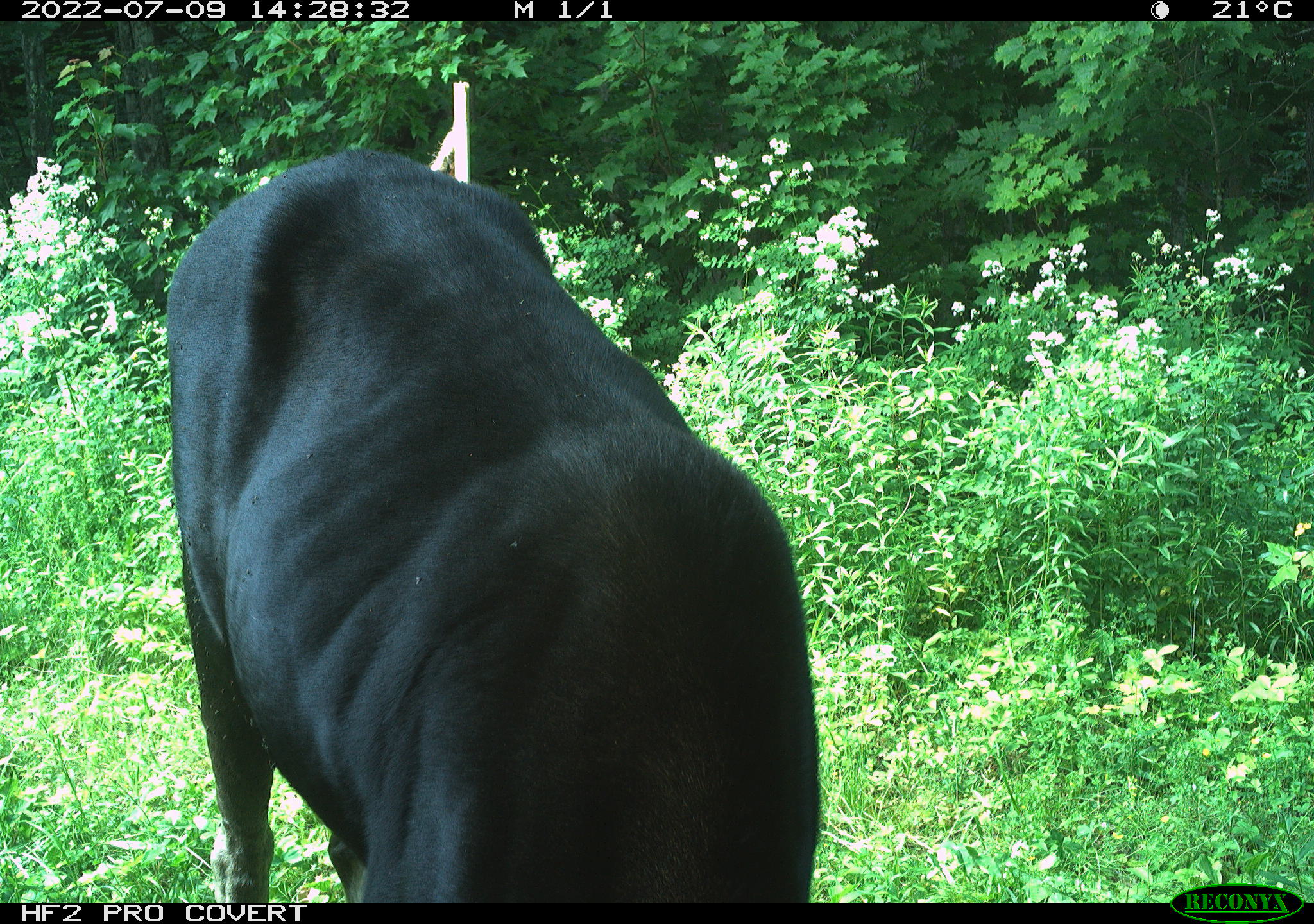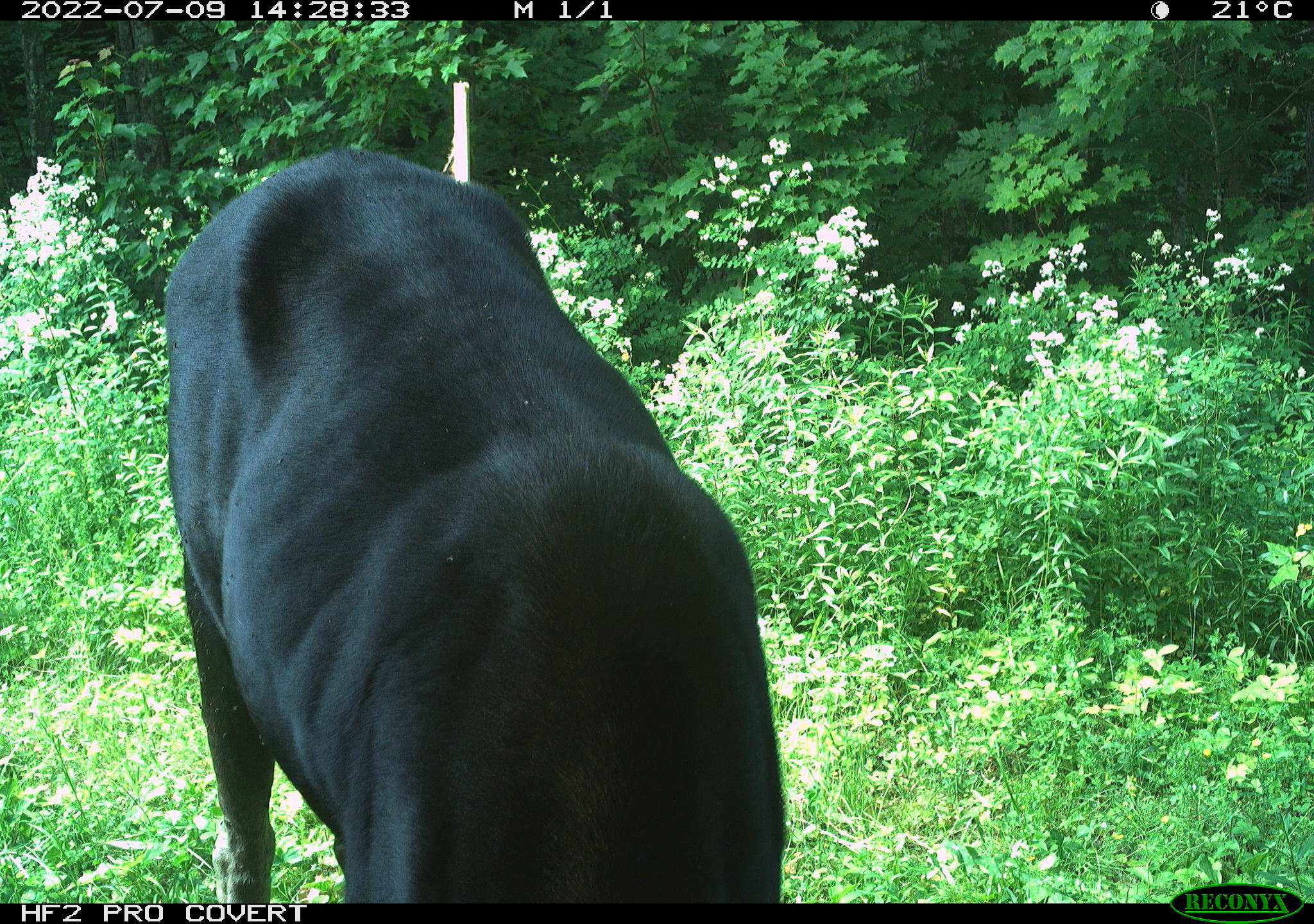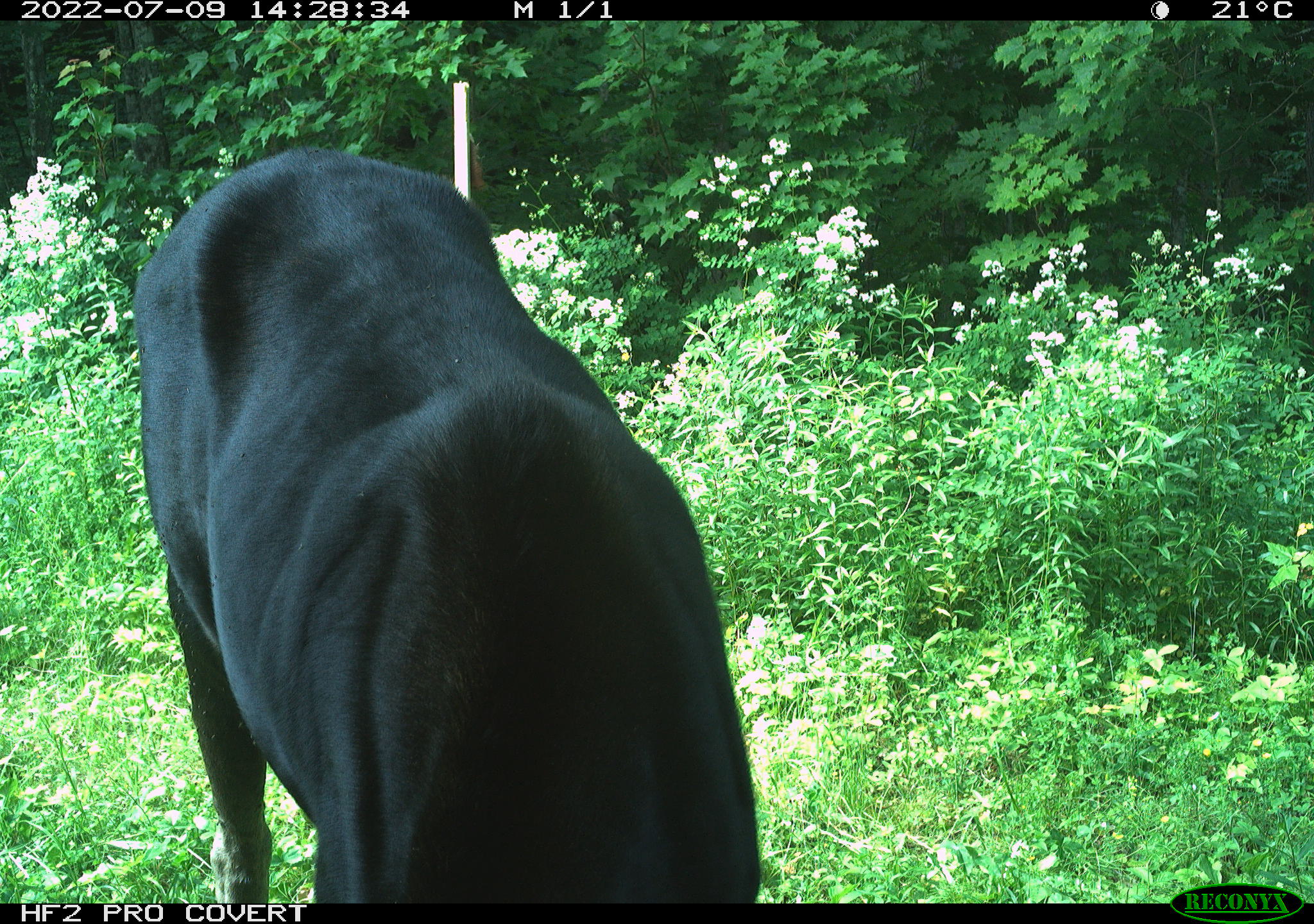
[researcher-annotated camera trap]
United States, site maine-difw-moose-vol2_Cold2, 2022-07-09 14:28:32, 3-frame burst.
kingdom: Animalia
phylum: Chordata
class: Mammalia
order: Artiodactyla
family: Cervidae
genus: Alces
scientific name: Alces alces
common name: moose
Moose (Alces alces).